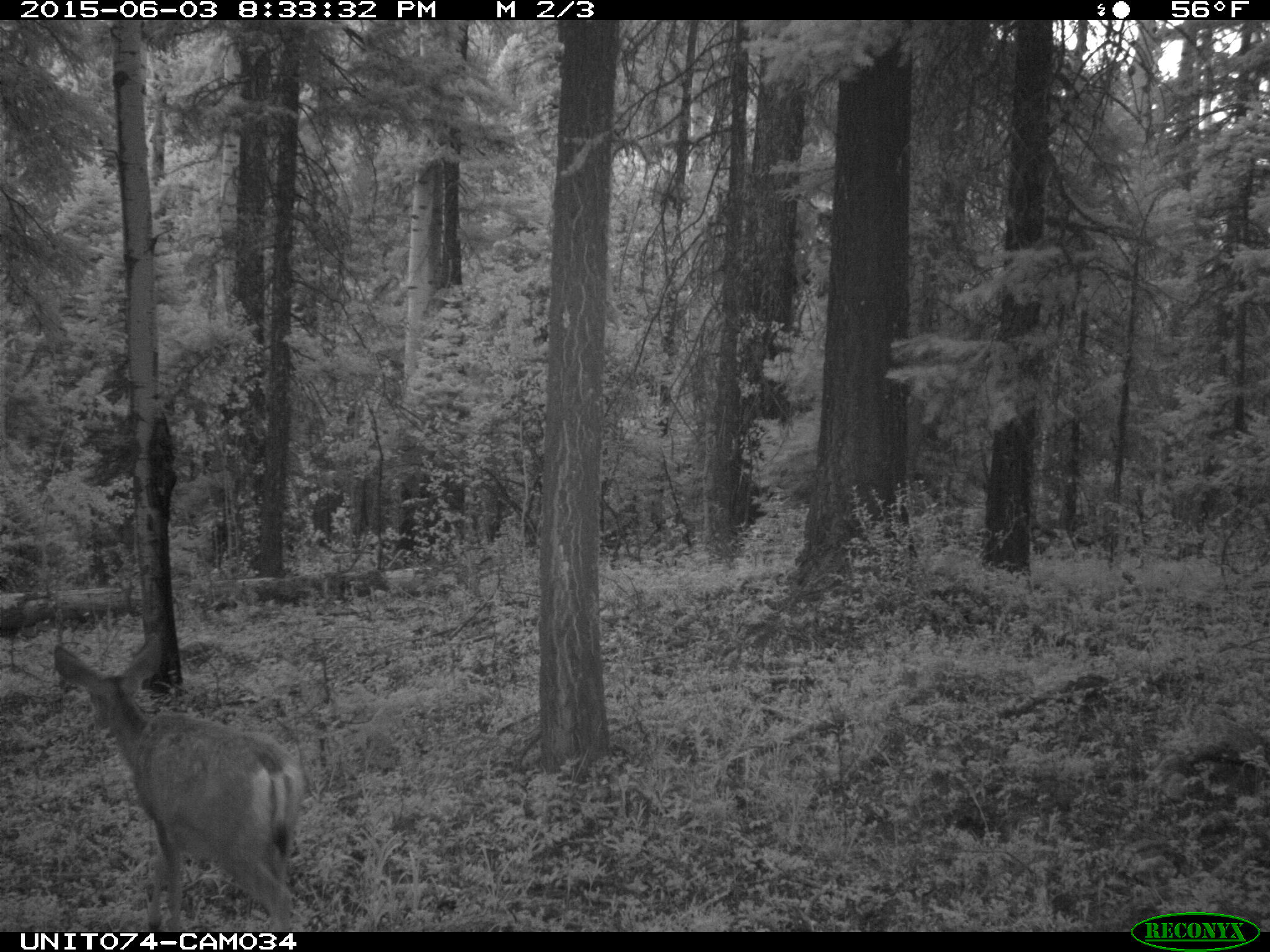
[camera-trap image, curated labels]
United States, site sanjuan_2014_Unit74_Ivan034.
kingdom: Animalia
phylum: Chordata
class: Mammalia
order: Artiodactyla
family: Cervidae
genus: Odocoileus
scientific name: Odocoileus hemionus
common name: mule deer